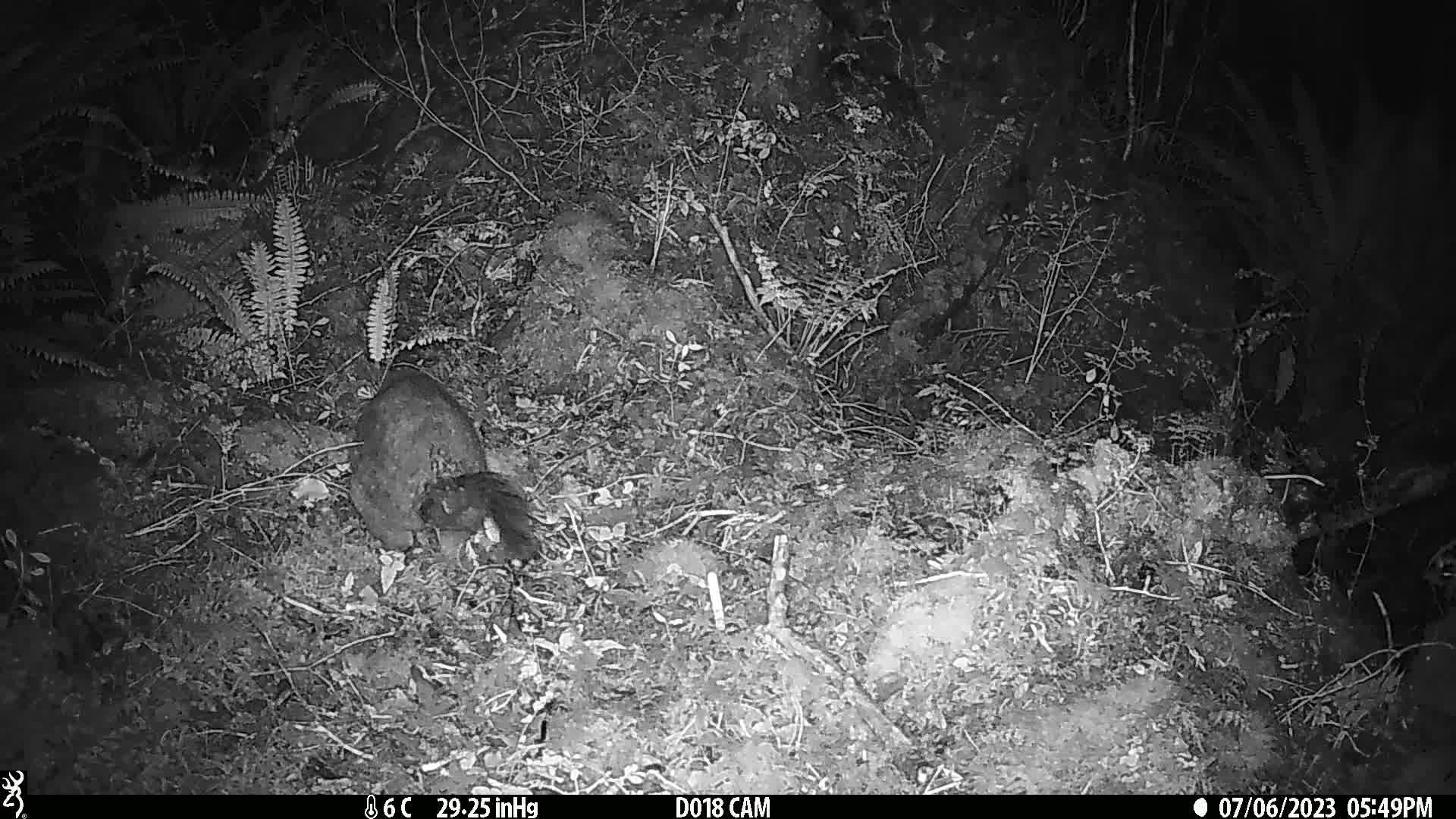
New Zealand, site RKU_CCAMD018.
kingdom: Animalia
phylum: Chordata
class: Mammalia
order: Diprotodontia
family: Phalangeridae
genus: Trichosurus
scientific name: Trichosurus vulpecula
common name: common brushtail possum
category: possum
Possum (common brushtail possum) (Trichosurus vulpecula).